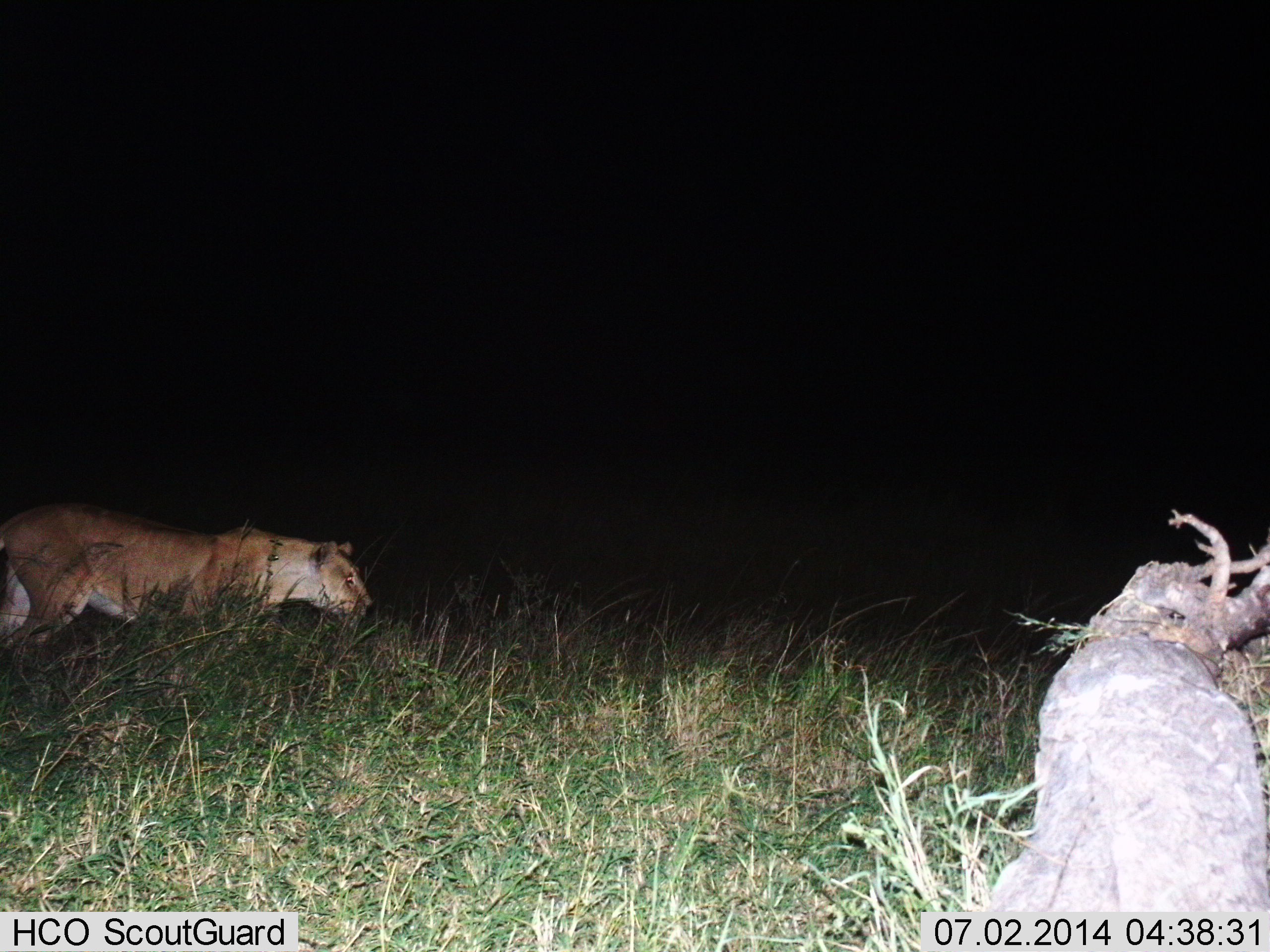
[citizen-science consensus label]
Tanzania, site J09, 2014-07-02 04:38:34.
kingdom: Animalia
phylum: Chordata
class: Mammalia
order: Carnivora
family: Felidae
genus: Panthera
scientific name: Panthera leo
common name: lion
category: lionfemale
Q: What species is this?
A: Lionfemale (lion) (Panthera leo).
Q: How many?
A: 1.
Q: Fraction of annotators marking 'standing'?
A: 0%.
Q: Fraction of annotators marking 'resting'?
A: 10%.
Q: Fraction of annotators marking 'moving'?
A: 90%.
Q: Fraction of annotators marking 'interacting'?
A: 0%.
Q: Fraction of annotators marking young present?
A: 0%.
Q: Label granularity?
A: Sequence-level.